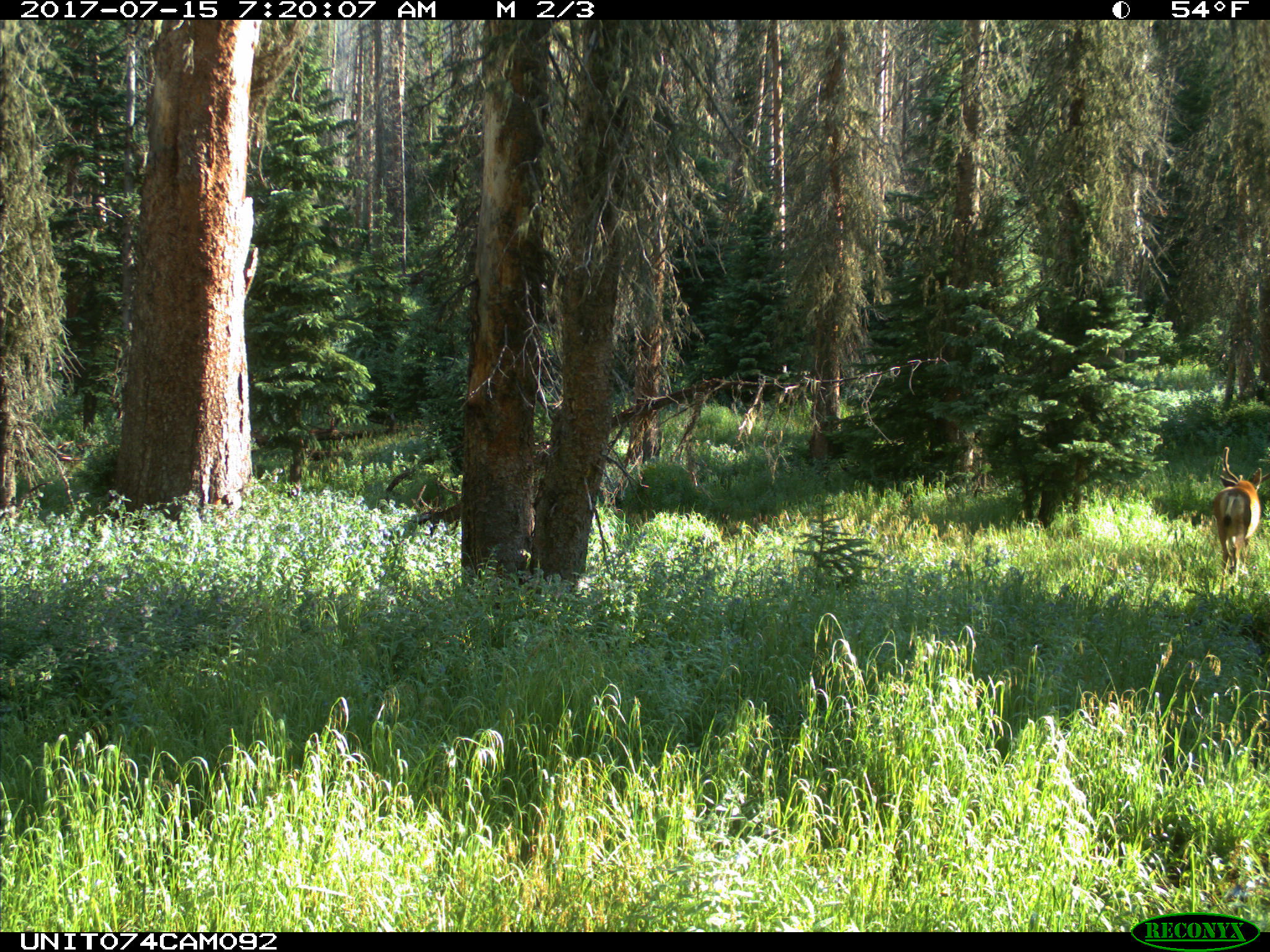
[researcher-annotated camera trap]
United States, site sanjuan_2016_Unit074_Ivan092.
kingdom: Animalia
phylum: Chordata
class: Mammalia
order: Artiodactyla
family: Cervidae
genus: Odocoileus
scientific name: Odocoileus hemionus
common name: mule deer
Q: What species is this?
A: Odocoileus hemionus (mule deer).